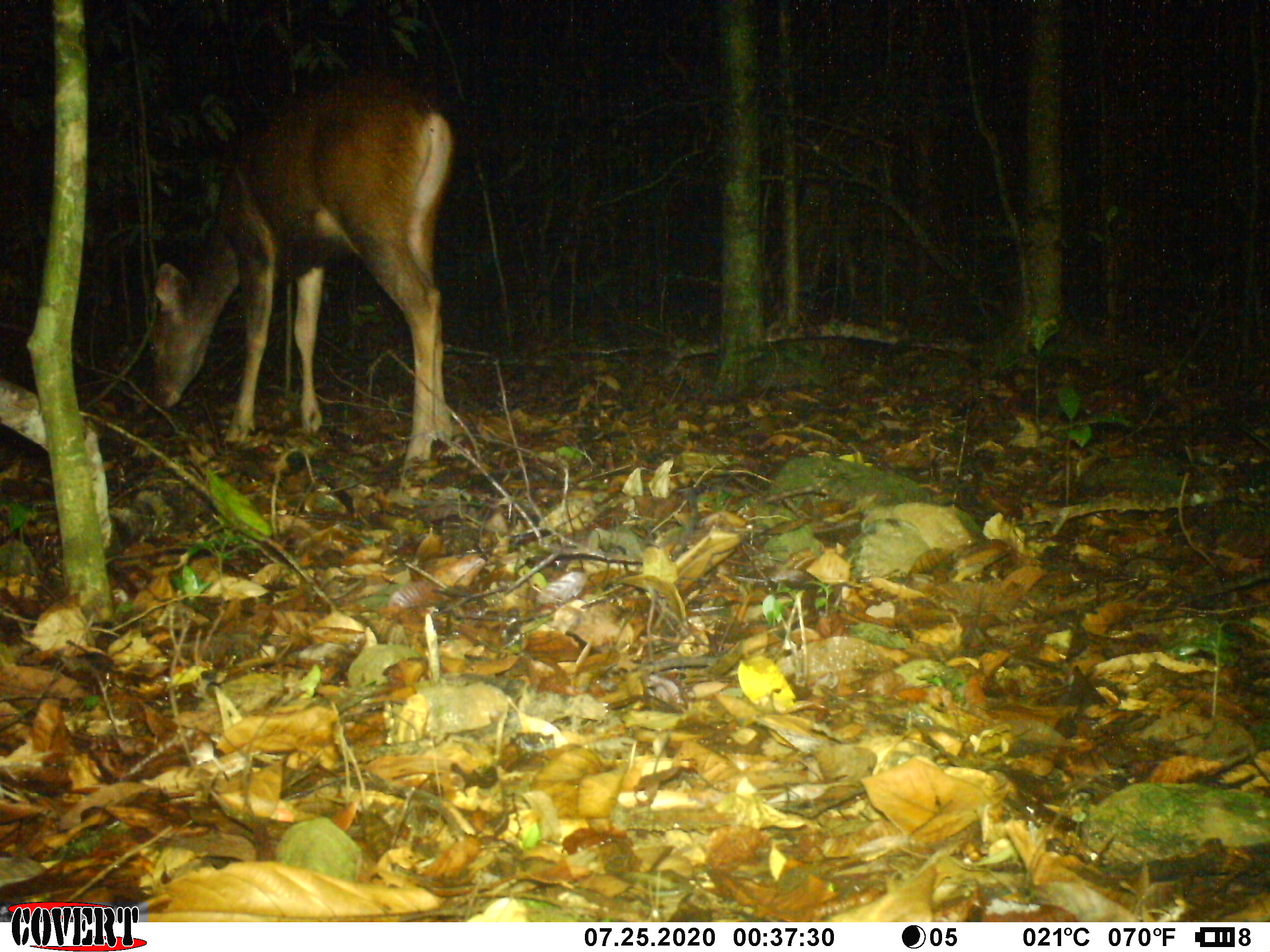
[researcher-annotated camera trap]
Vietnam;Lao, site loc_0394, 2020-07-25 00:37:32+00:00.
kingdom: Animalia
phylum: Chordata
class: Mammalia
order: Artiodactyla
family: Cervidae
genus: Rusa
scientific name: Rusa unicolor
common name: sambar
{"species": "sambar (Rusa unicolor)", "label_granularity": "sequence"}